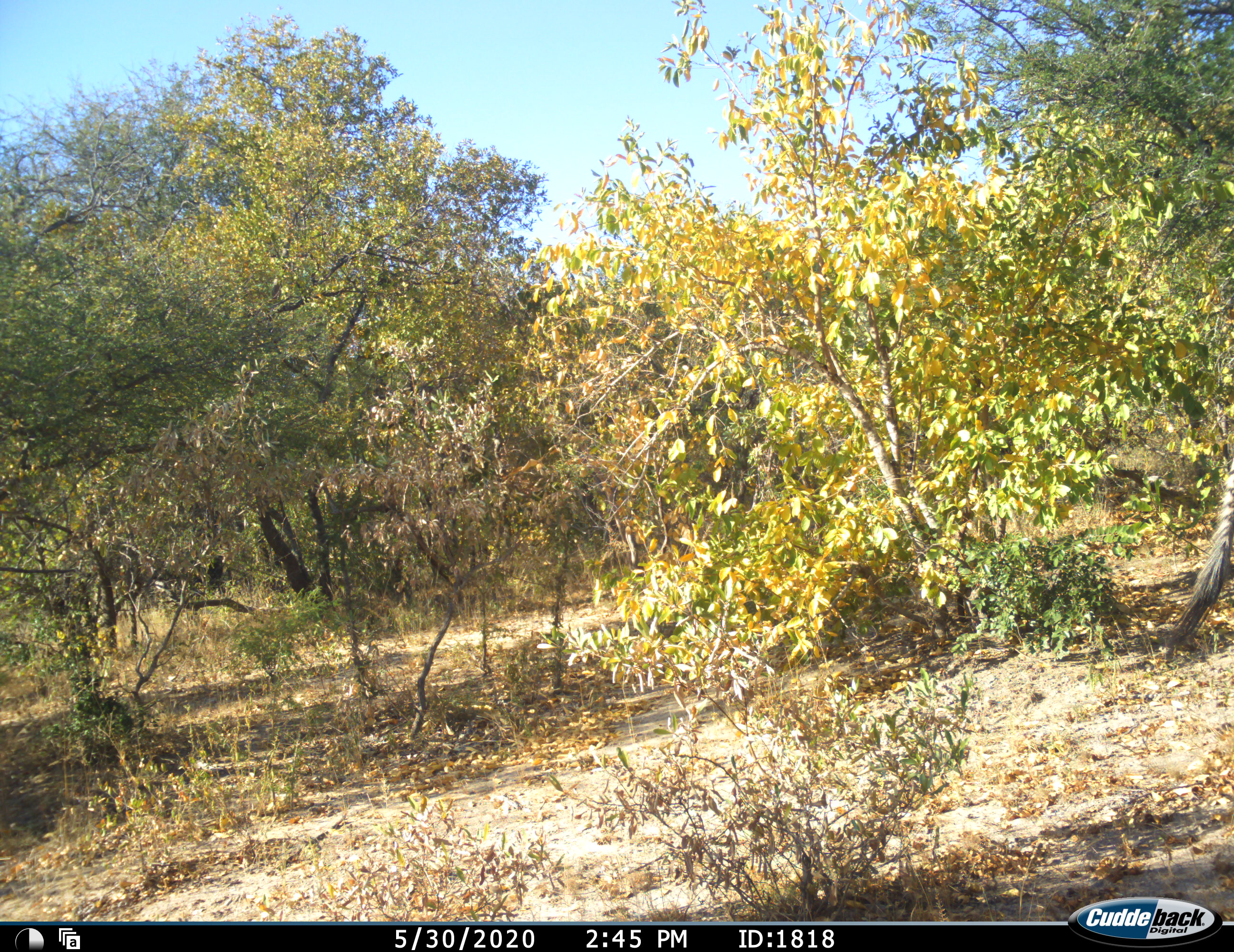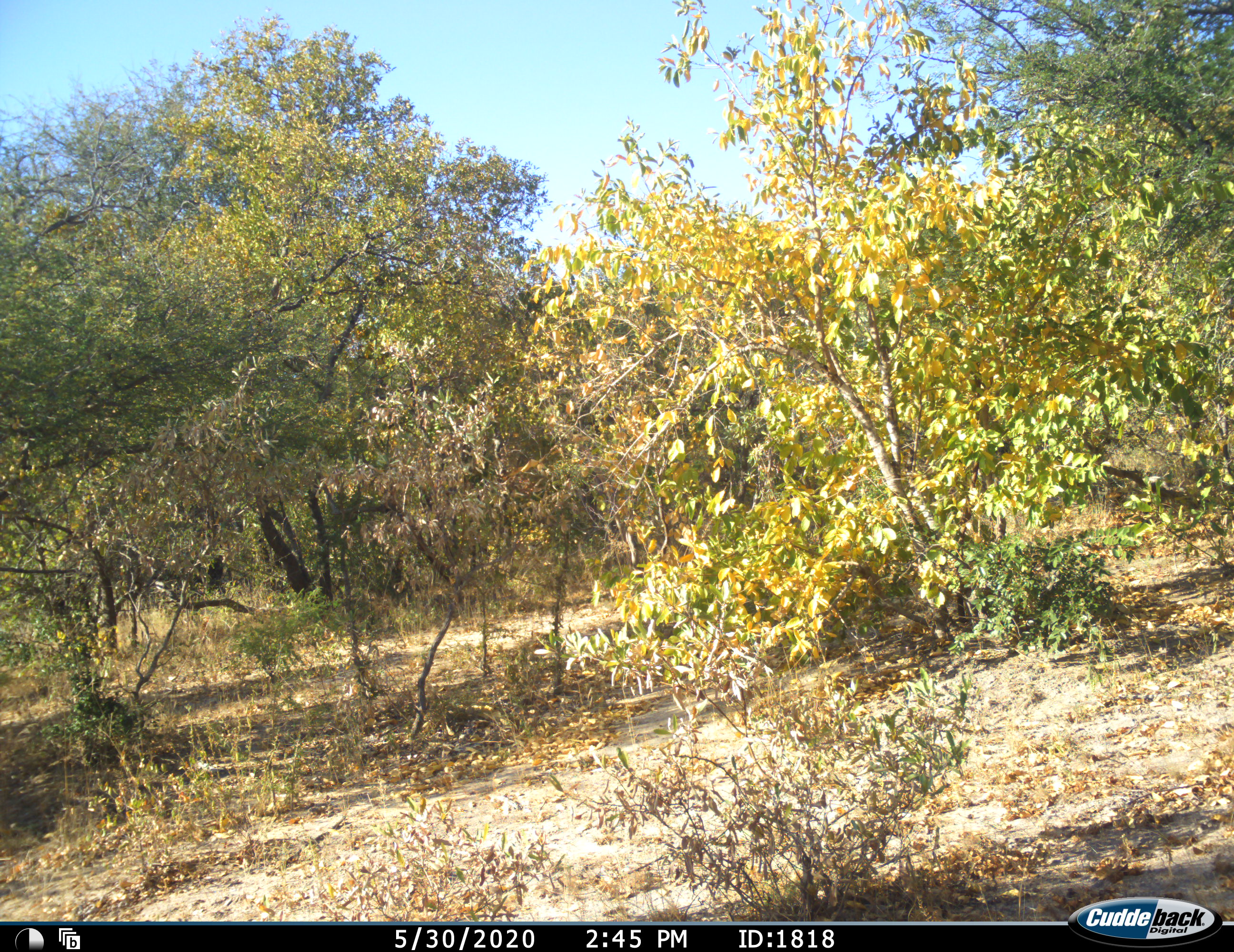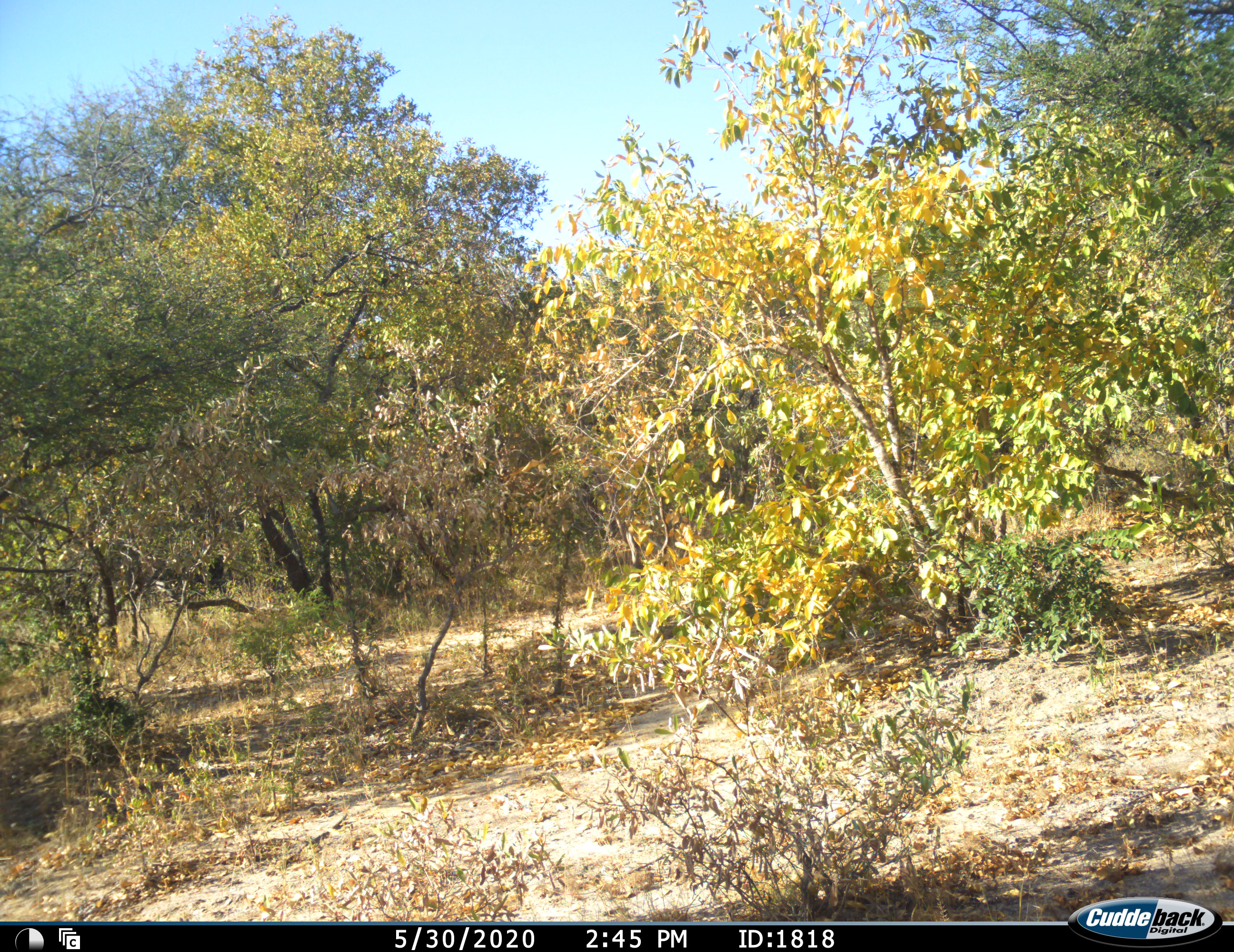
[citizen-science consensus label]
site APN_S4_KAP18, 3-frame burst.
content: unidentified animal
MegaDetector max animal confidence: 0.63